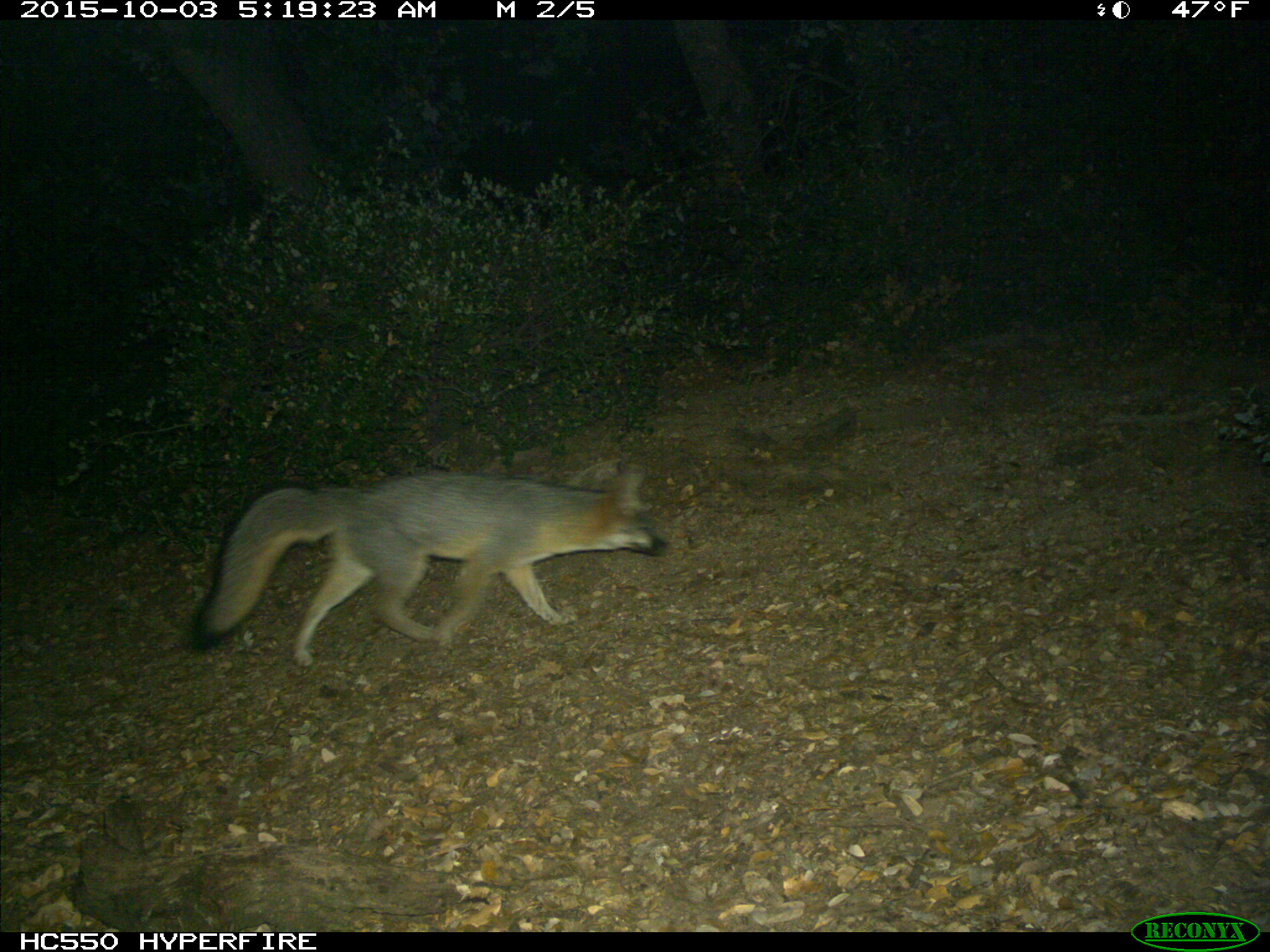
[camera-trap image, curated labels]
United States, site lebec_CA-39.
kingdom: Animalia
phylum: Chordata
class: Mammalia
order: Carnivora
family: Canidae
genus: Urocyon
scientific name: Urocyon cinereoargenteus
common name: gray fox